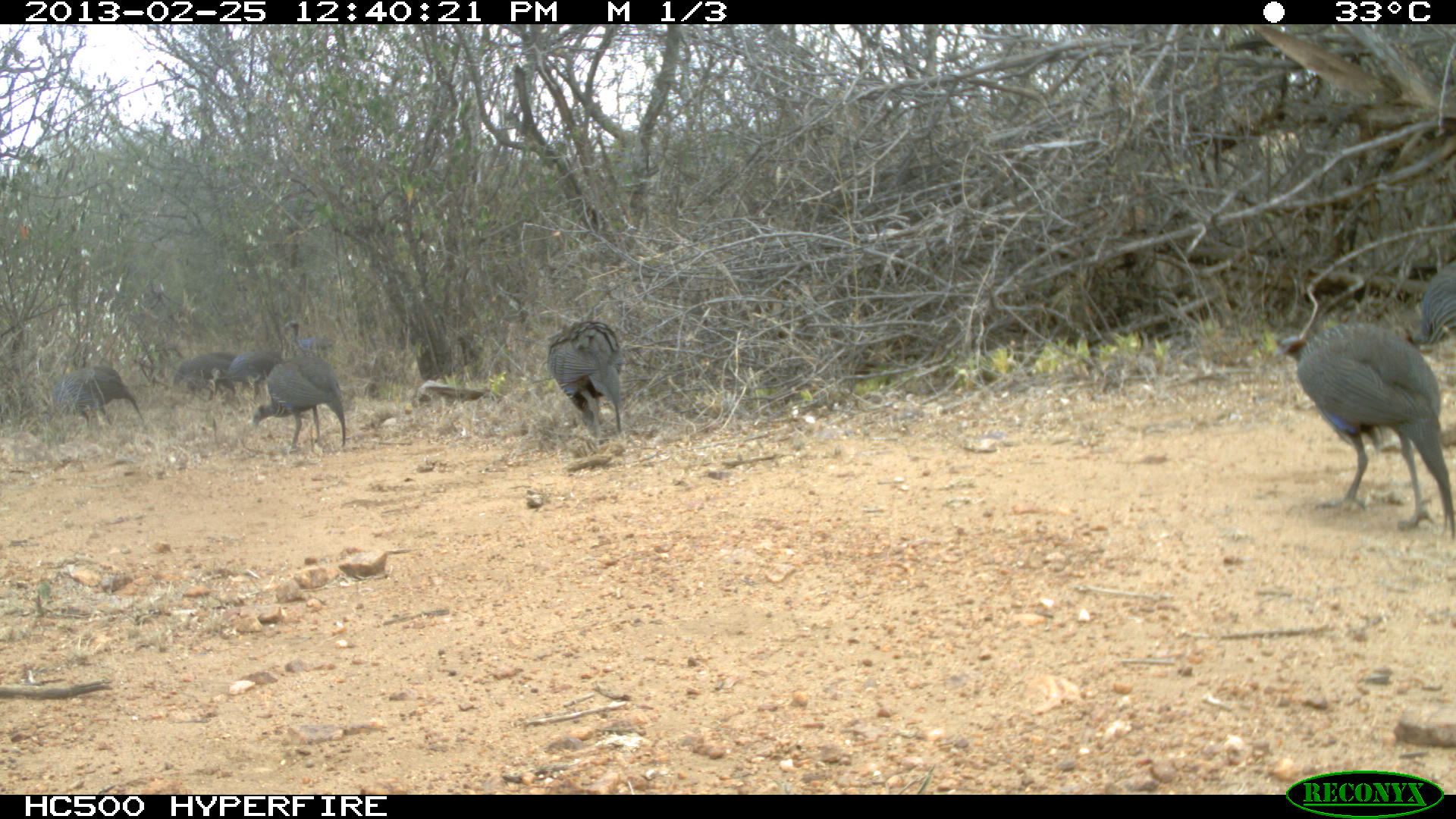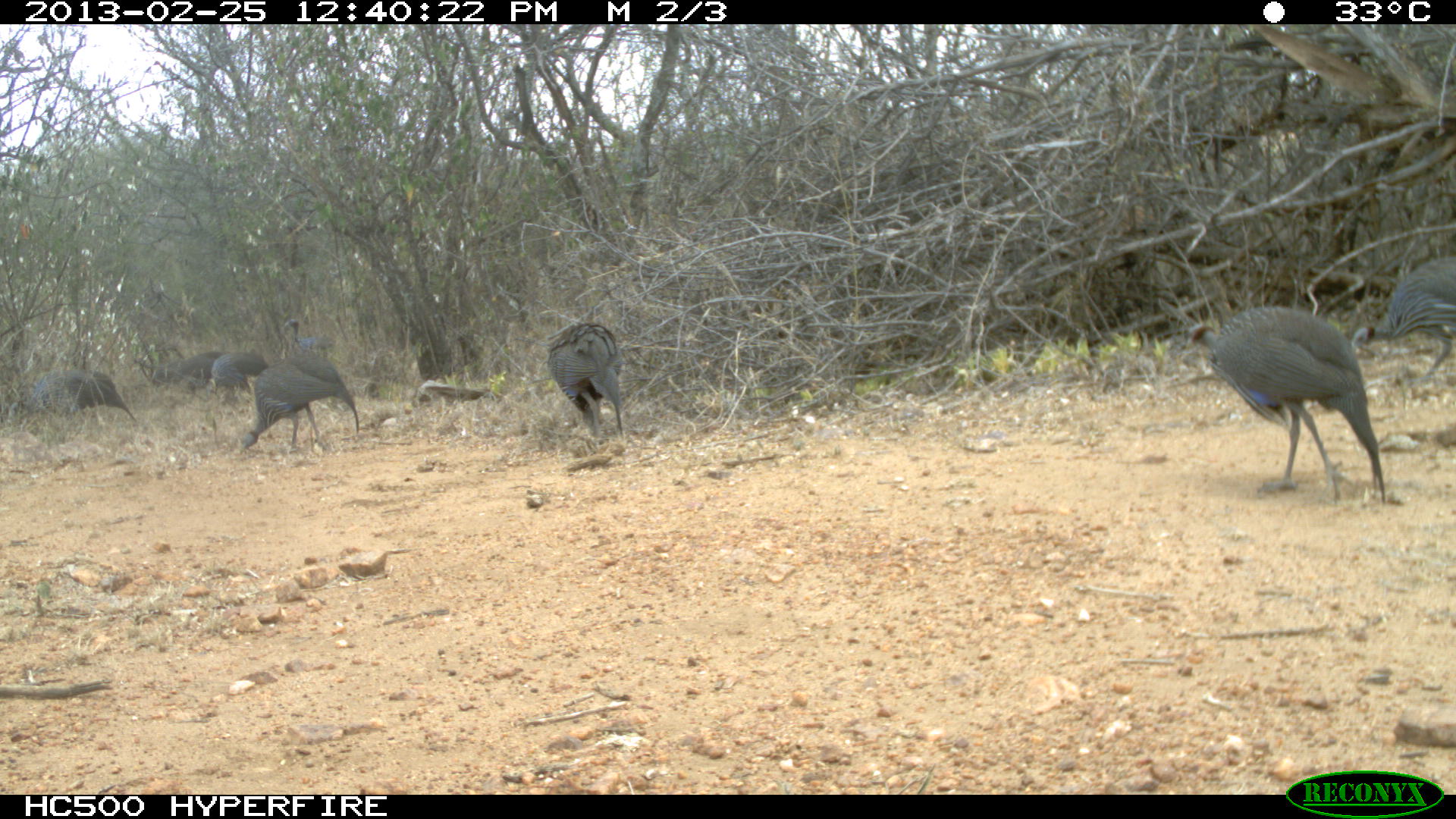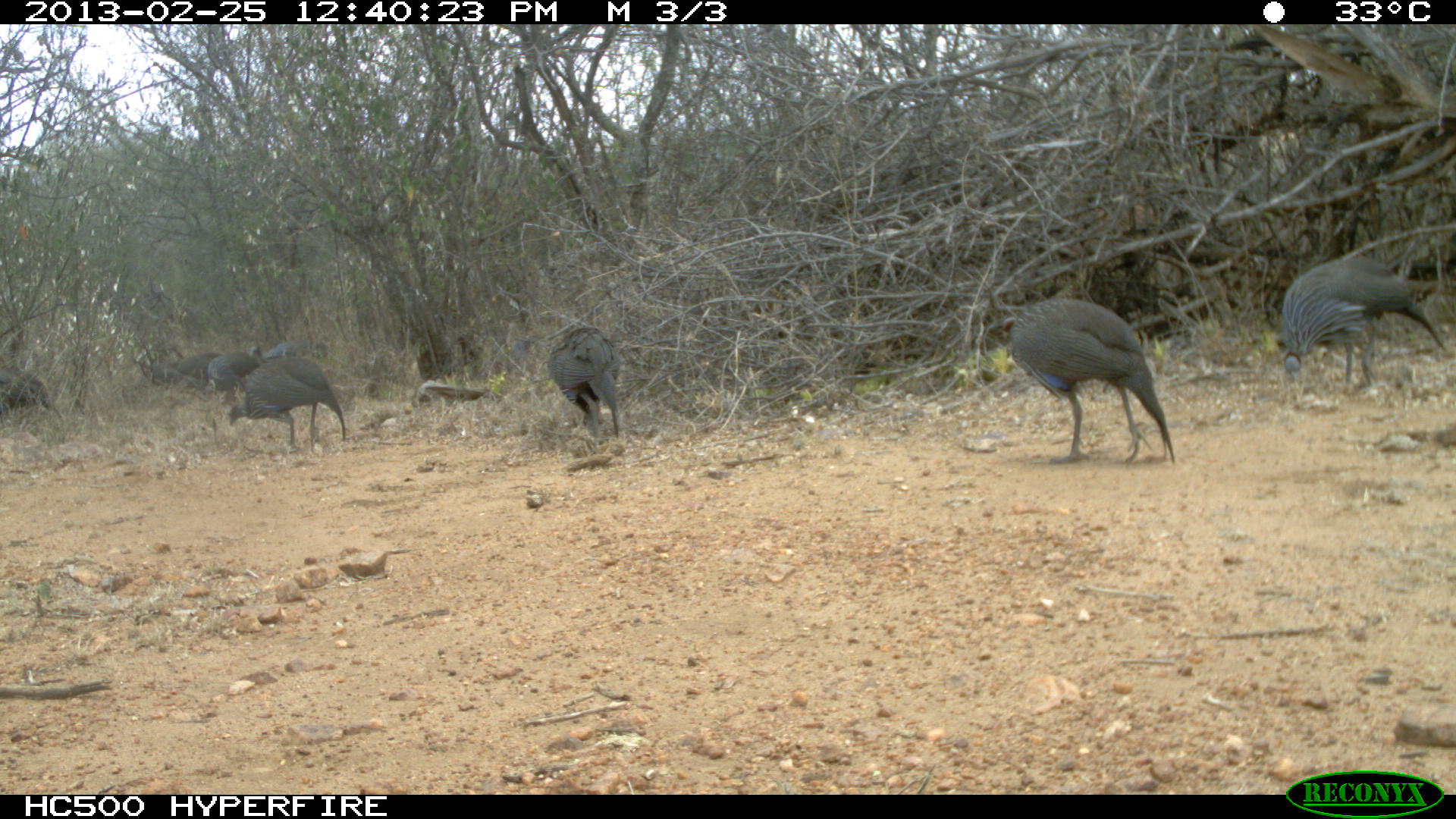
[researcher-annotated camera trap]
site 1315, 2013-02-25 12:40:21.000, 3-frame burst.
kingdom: Animalia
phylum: Chordata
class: Aves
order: Galliformes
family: Numididae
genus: Acryllium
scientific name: Acryllium vulturinum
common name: vulturine guineafowl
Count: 8.